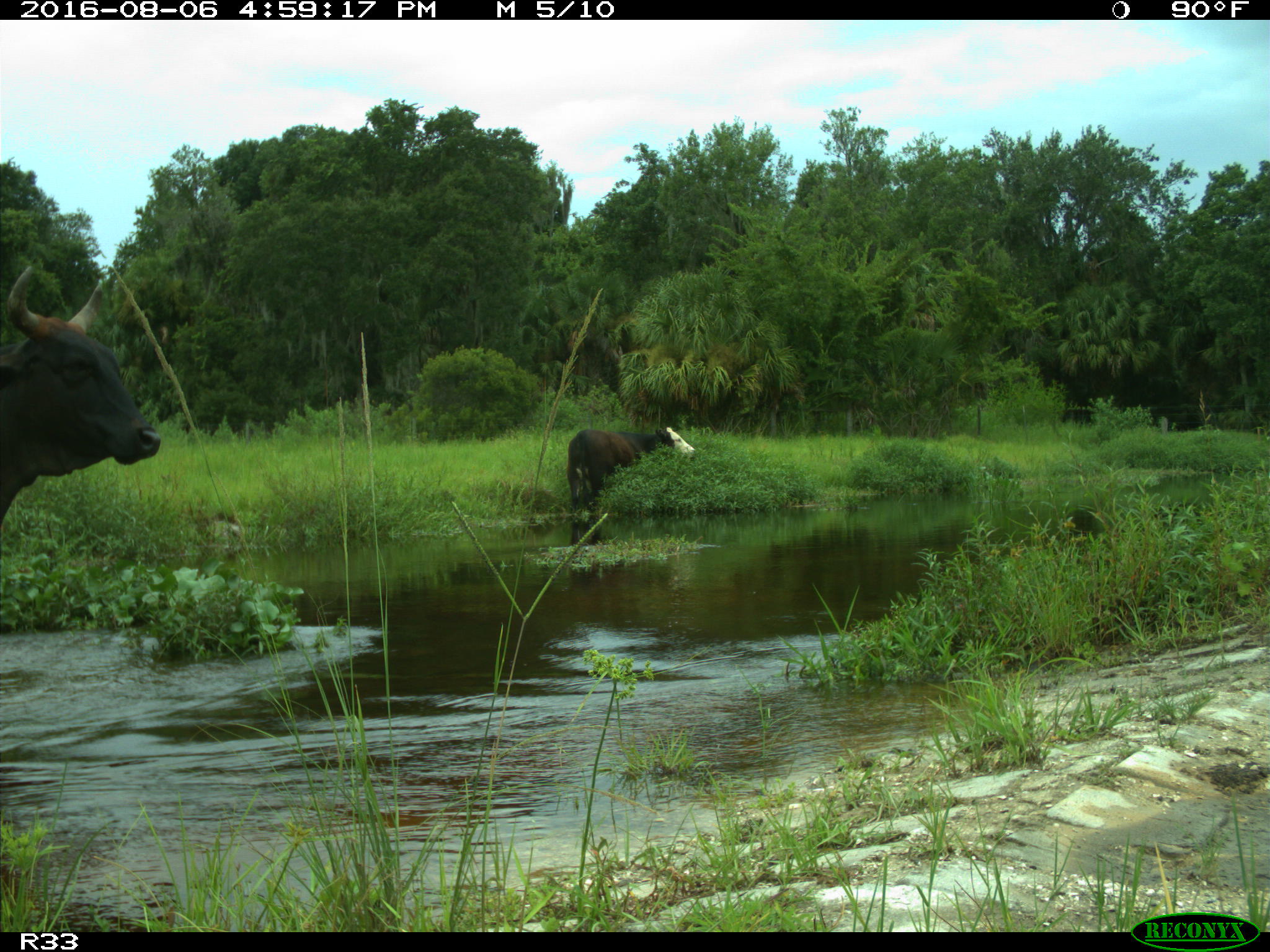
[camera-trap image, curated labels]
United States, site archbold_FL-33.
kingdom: Animalia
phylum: Chordata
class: Mammalia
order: Artiodactyla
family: Bovidae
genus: Bos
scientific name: Bos taurus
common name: domestic cow